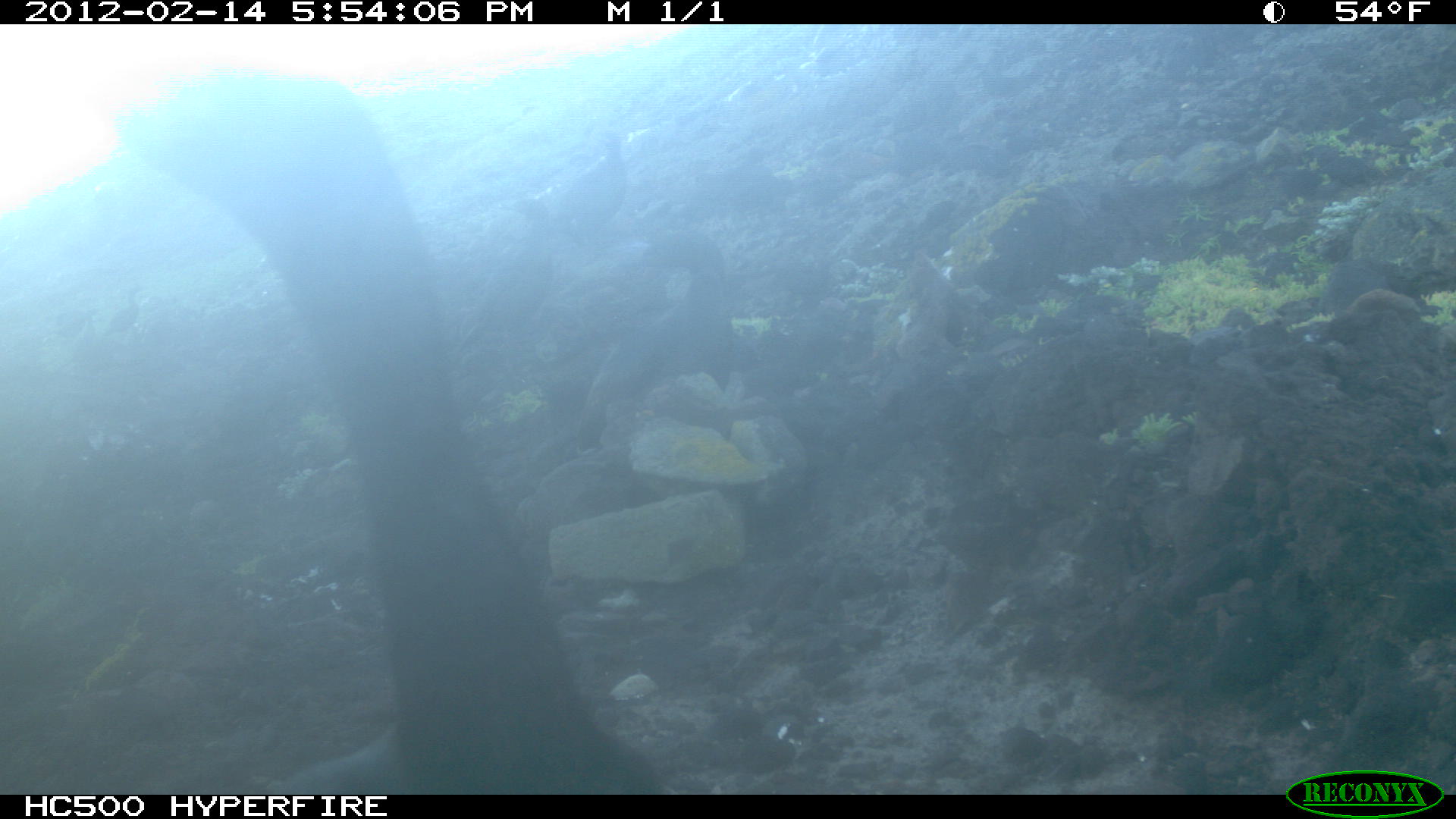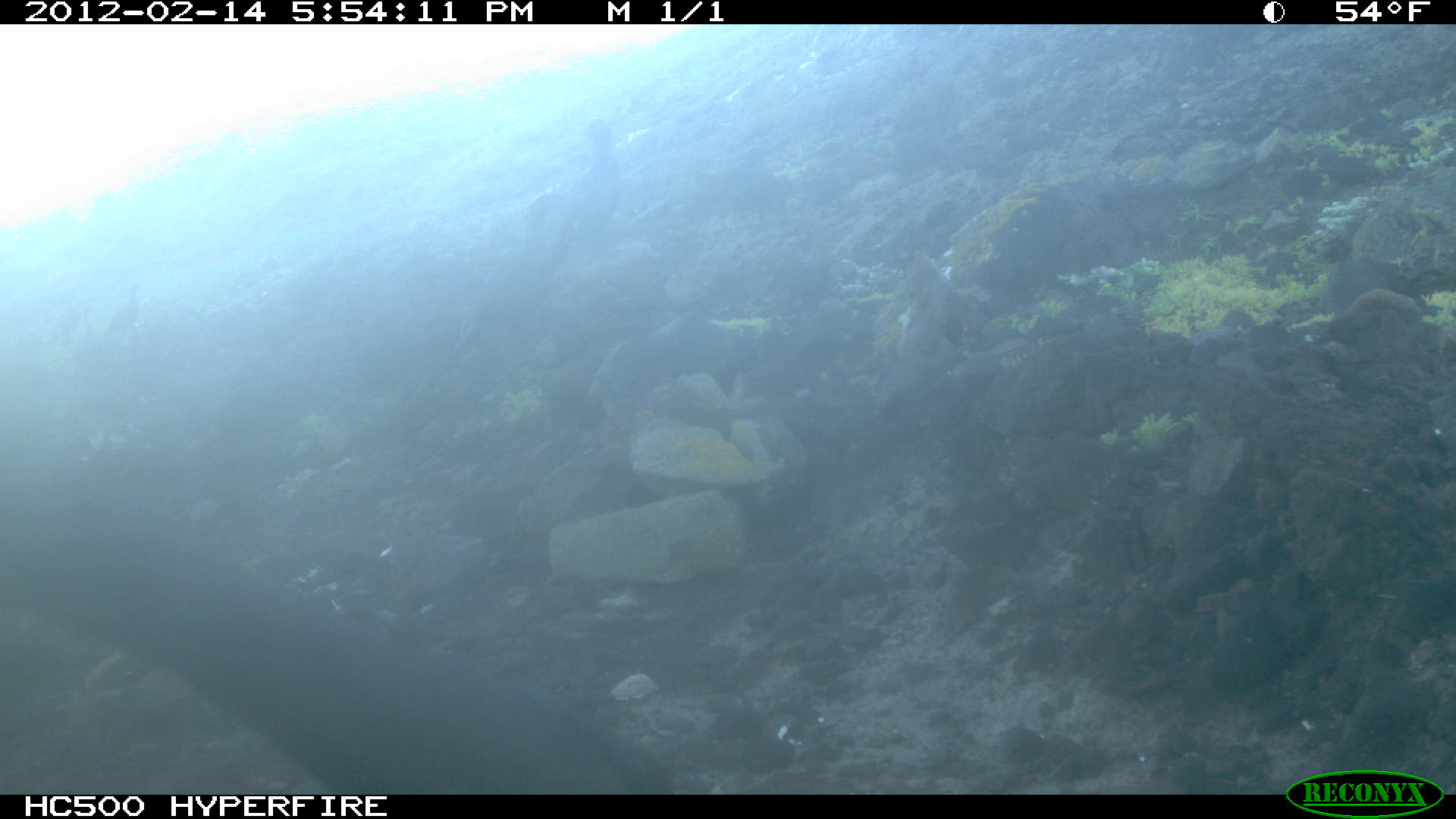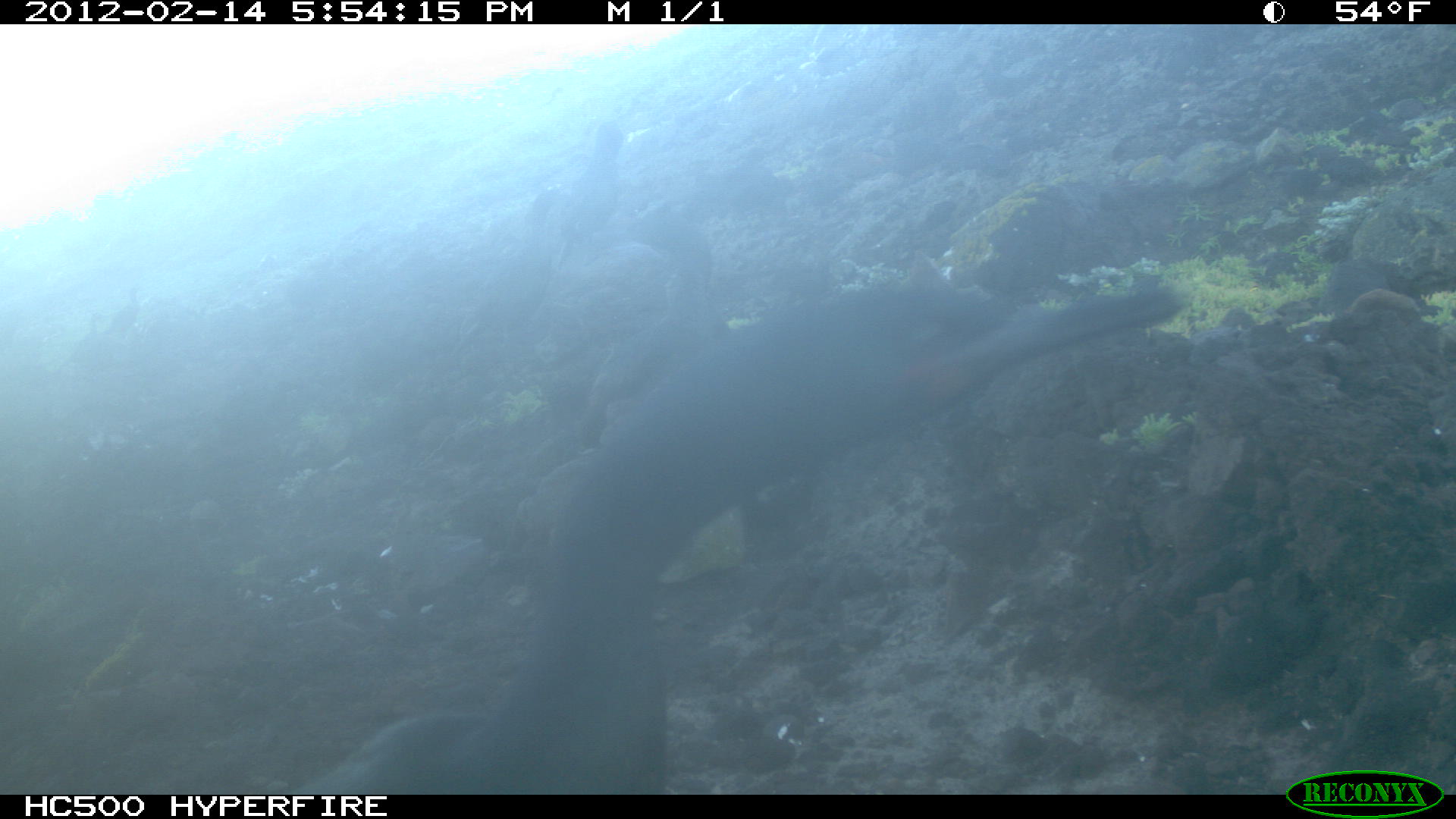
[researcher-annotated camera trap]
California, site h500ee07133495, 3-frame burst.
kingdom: Animalia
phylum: Chordata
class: Aves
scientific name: Aves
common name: bird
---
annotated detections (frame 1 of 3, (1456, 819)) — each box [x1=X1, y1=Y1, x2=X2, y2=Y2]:
bird: [x1=128, y1=61, x2=664, y2=793]; [x1=636, y1=228, x2=735, y2=392]; [x1=541, y1=116, x2=628, y2=234]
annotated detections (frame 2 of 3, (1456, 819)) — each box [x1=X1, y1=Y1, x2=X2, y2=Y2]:
bird: [x1=0, y1=436, x2=685, y2=792]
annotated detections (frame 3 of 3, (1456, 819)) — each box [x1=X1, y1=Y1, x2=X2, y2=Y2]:
bird: [x1=286, y1=273, x2=1180, y2=794]; [x1=586, y1=200, x2=731, y2=432]; [x1=522, y1=119, x2=622, y2=312]